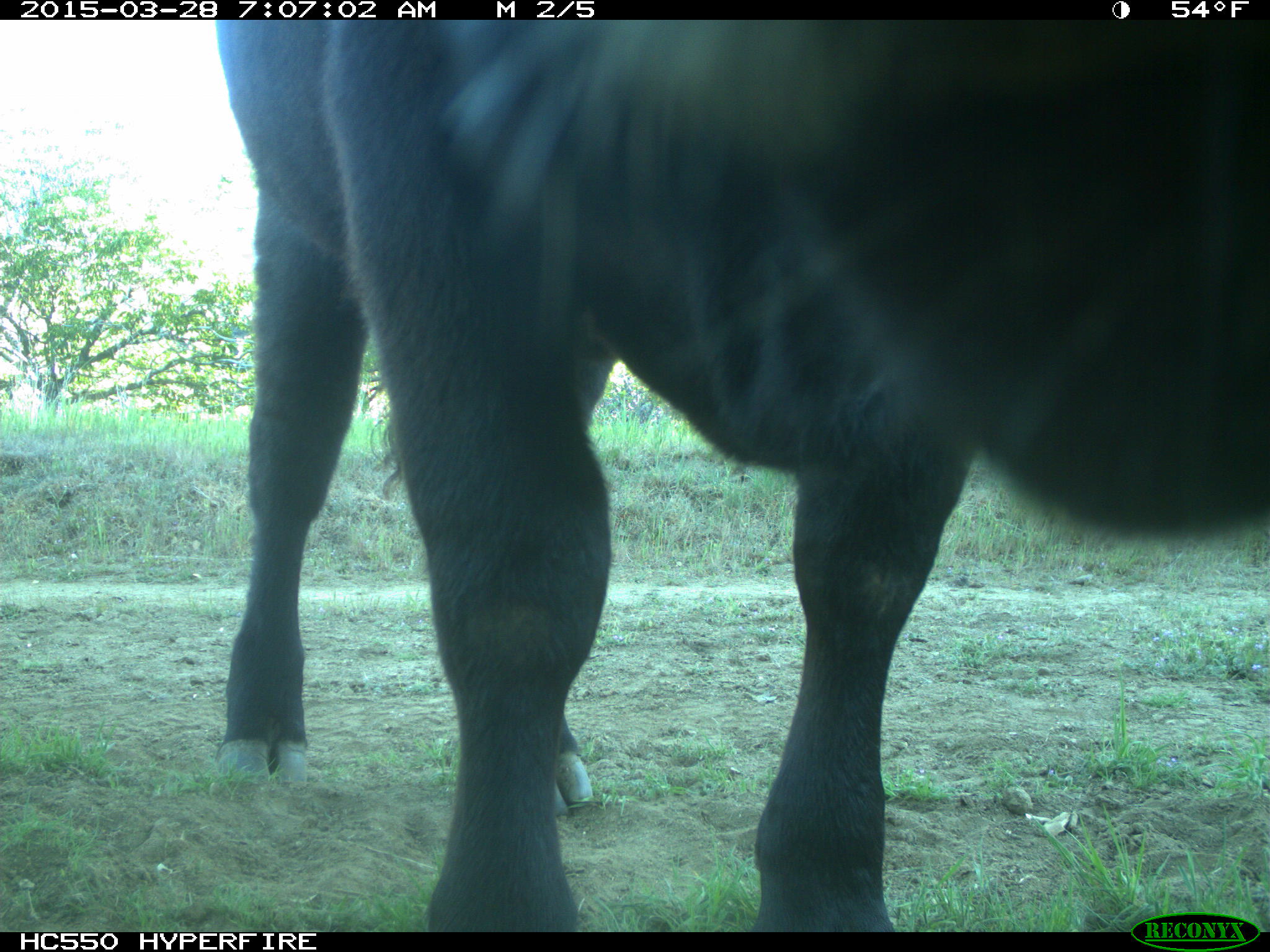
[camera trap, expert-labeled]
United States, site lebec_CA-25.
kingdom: Animalia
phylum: Chordata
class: Mammalia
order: Artiodactyla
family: Bovidae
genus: Bos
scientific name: Bos taurus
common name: domestic cow